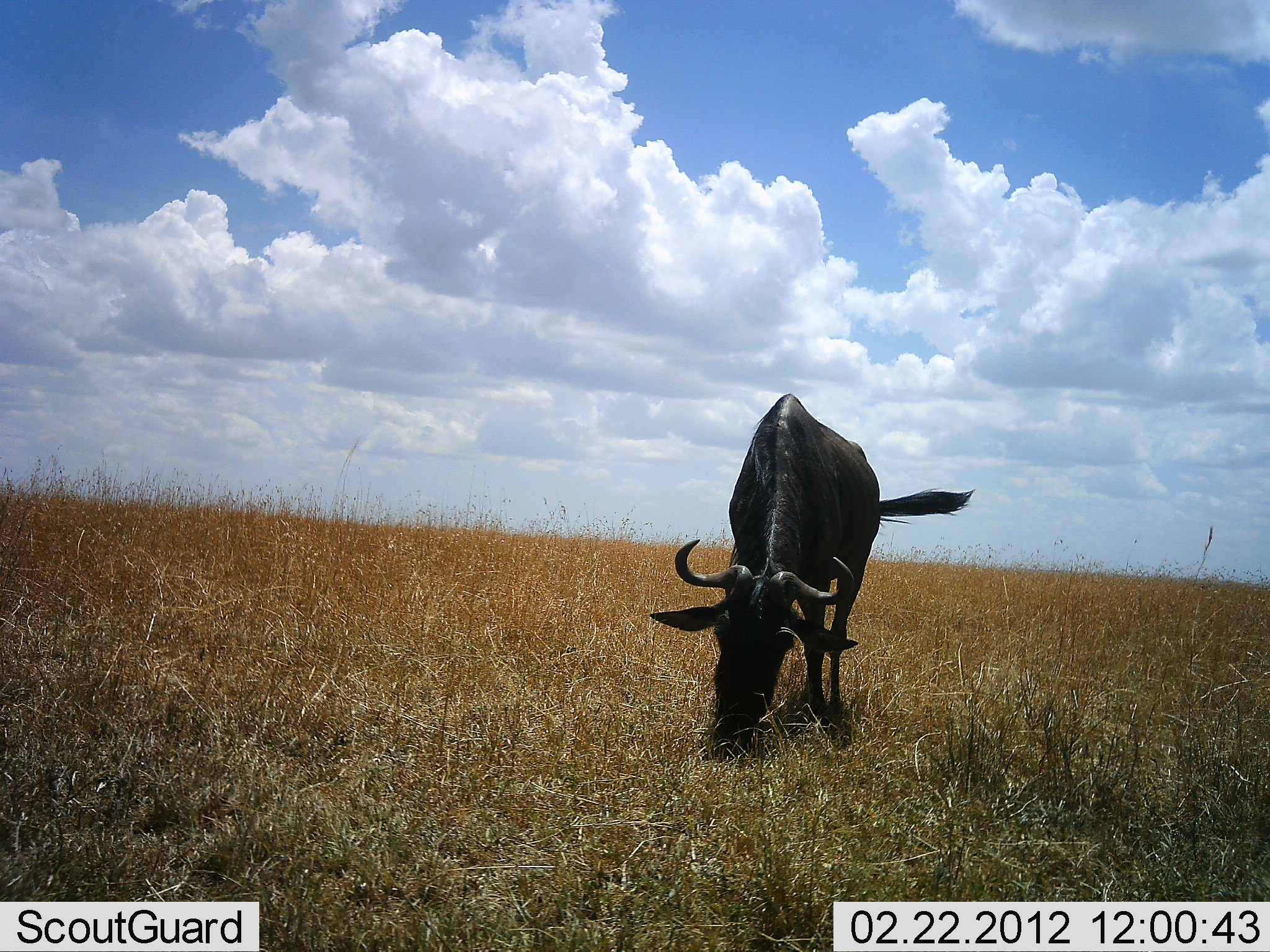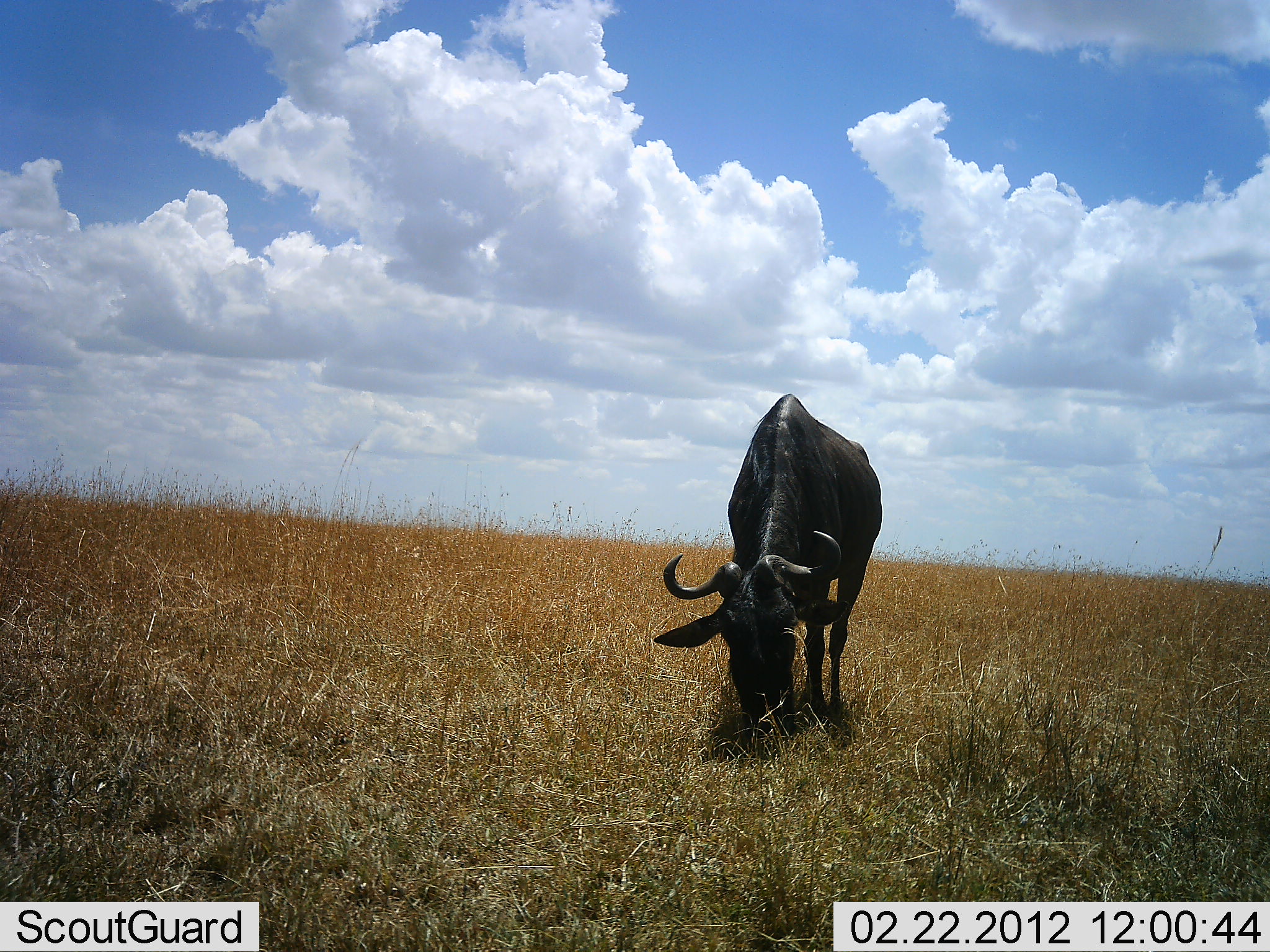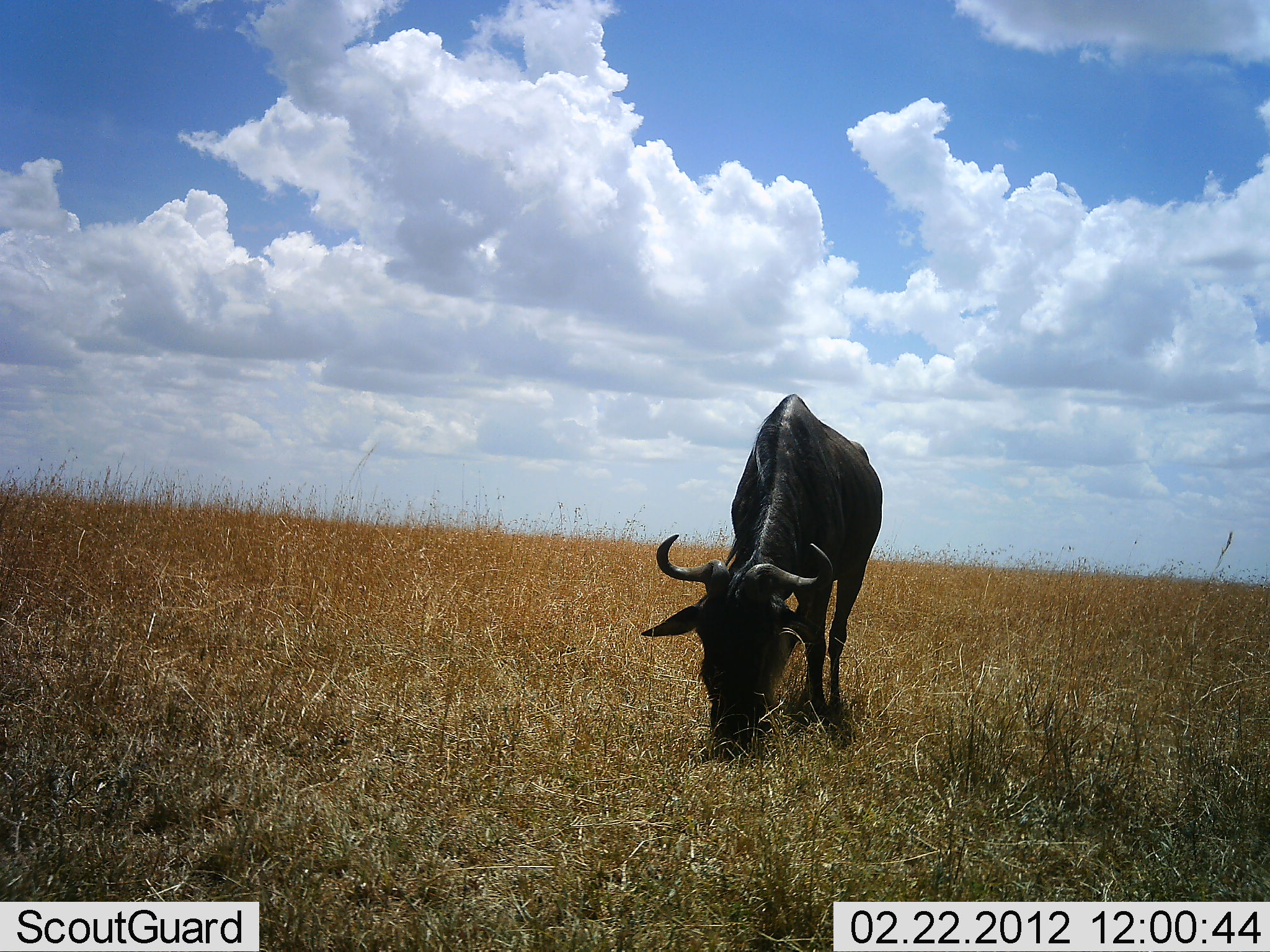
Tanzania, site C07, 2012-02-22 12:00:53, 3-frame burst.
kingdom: Animalia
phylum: Chordata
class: Mammalia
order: Artiodactyla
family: Bovidae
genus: Connochaetes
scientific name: Connochaetes taurinus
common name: blue wildebeest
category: wildebeest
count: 1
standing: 12%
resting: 0%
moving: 4%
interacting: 0%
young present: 0%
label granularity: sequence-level